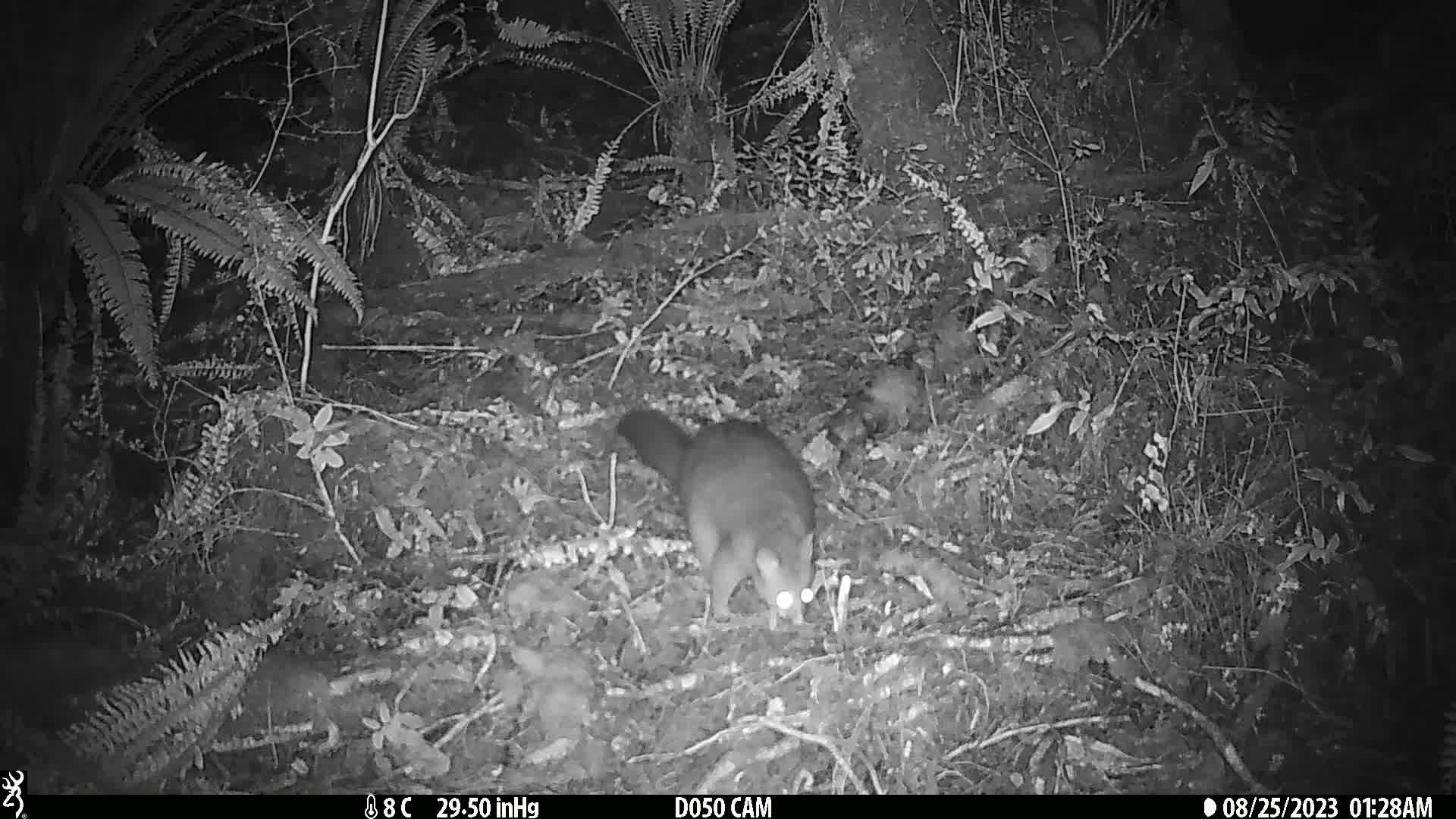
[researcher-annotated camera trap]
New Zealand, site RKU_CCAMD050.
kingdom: Animalia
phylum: Chordata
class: Mammalia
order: Diprotodontia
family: Phalangeridae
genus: Trichosurus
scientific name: Trichosurus vulpecula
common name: common brushtail possum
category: possum